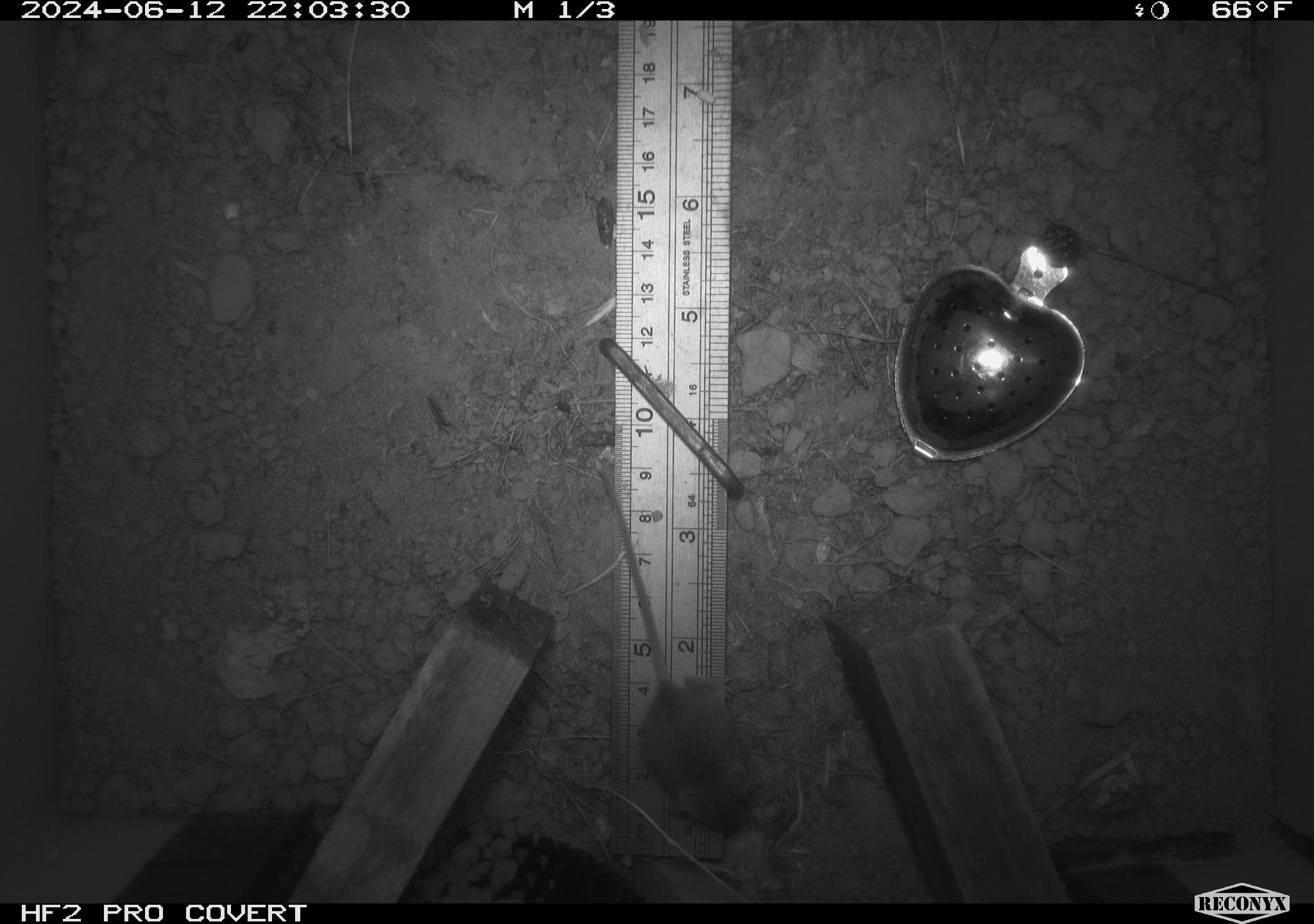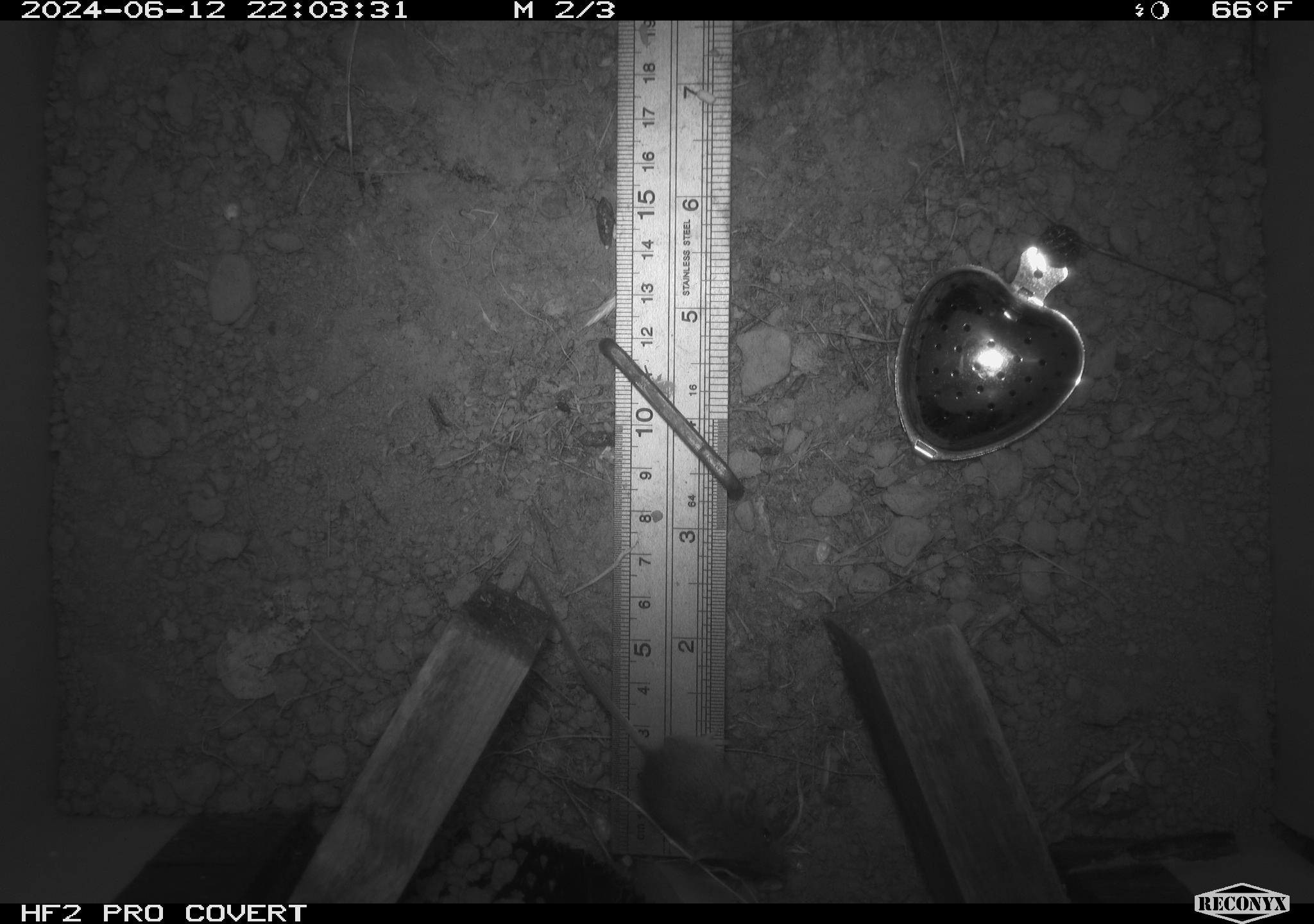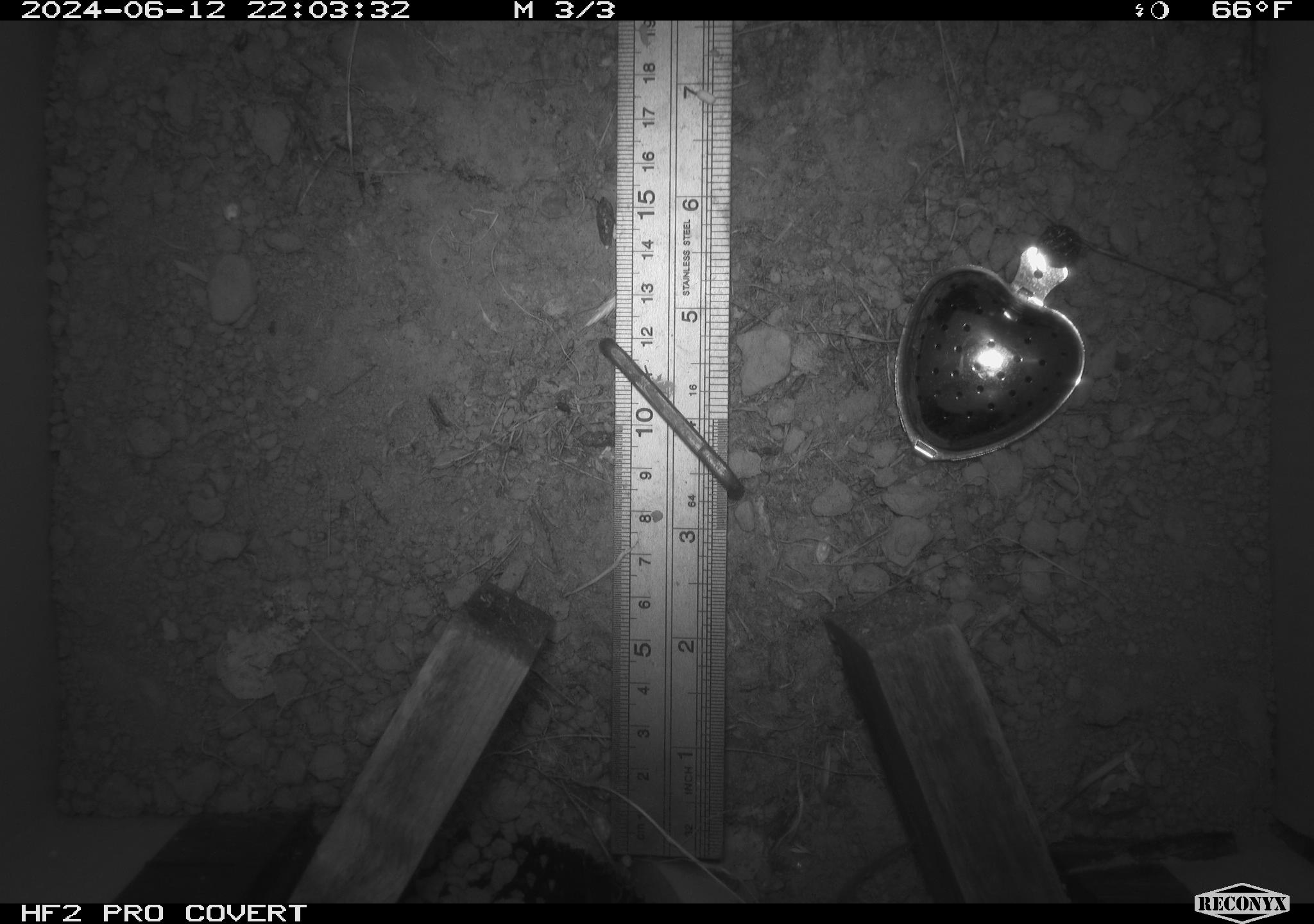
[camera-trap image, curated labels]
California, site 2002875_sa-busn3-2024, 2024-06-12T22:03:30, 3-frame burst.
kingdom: Animalia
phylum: Chordata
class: Mammalia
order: Rodentia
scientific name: Rodentia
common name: mouse species